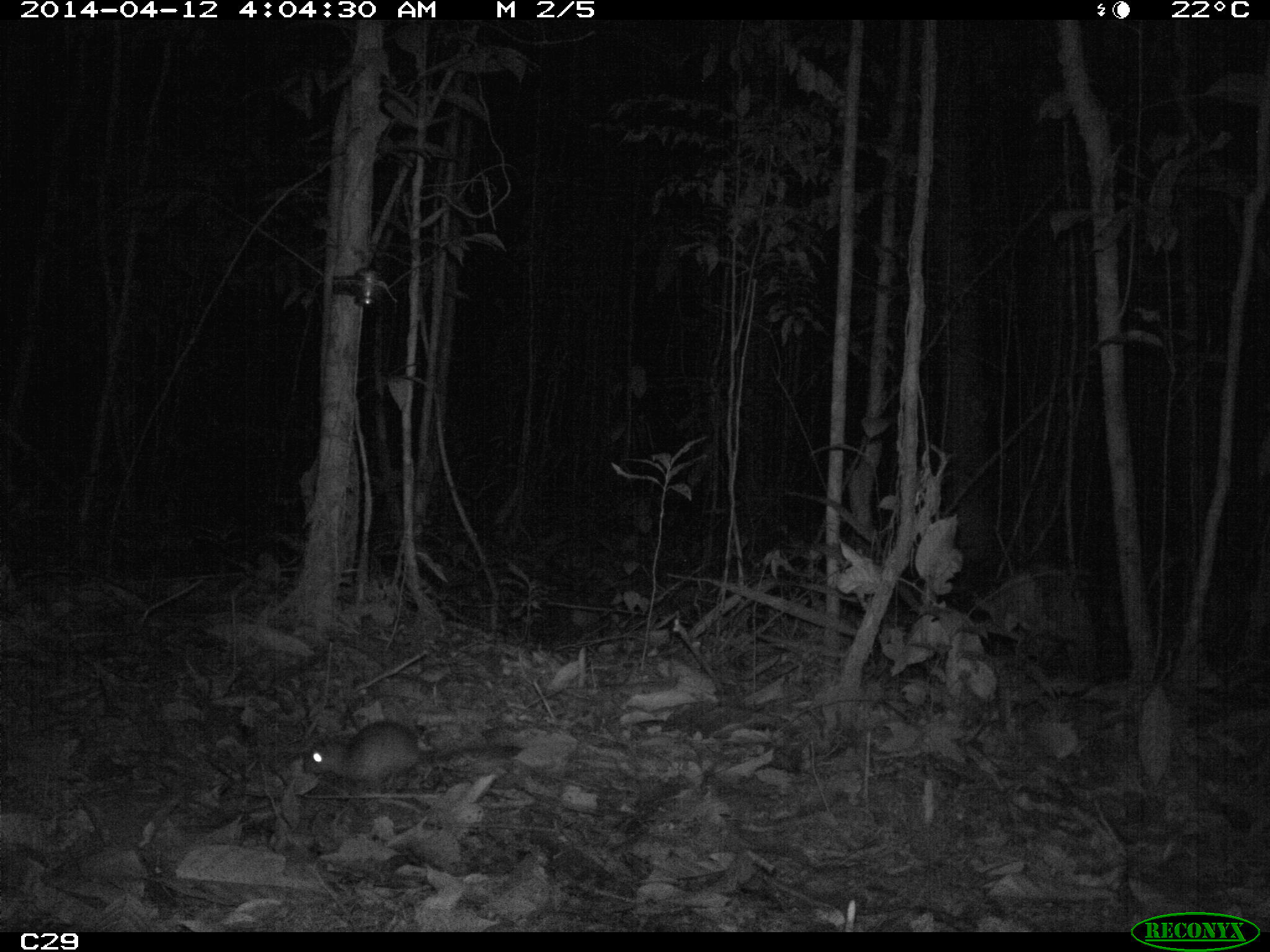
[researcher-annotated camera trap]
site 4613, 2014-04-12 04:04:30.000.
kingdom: Animalia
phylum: Chordata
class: Mammalia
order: Rodentia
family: Muridae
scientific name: Muridae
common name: mice, rats, and gerbils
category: unknown mouse or rat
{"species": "unknown mouse or rat (mice, rats, and gerbils) (Muridae)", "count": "1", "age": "adult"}